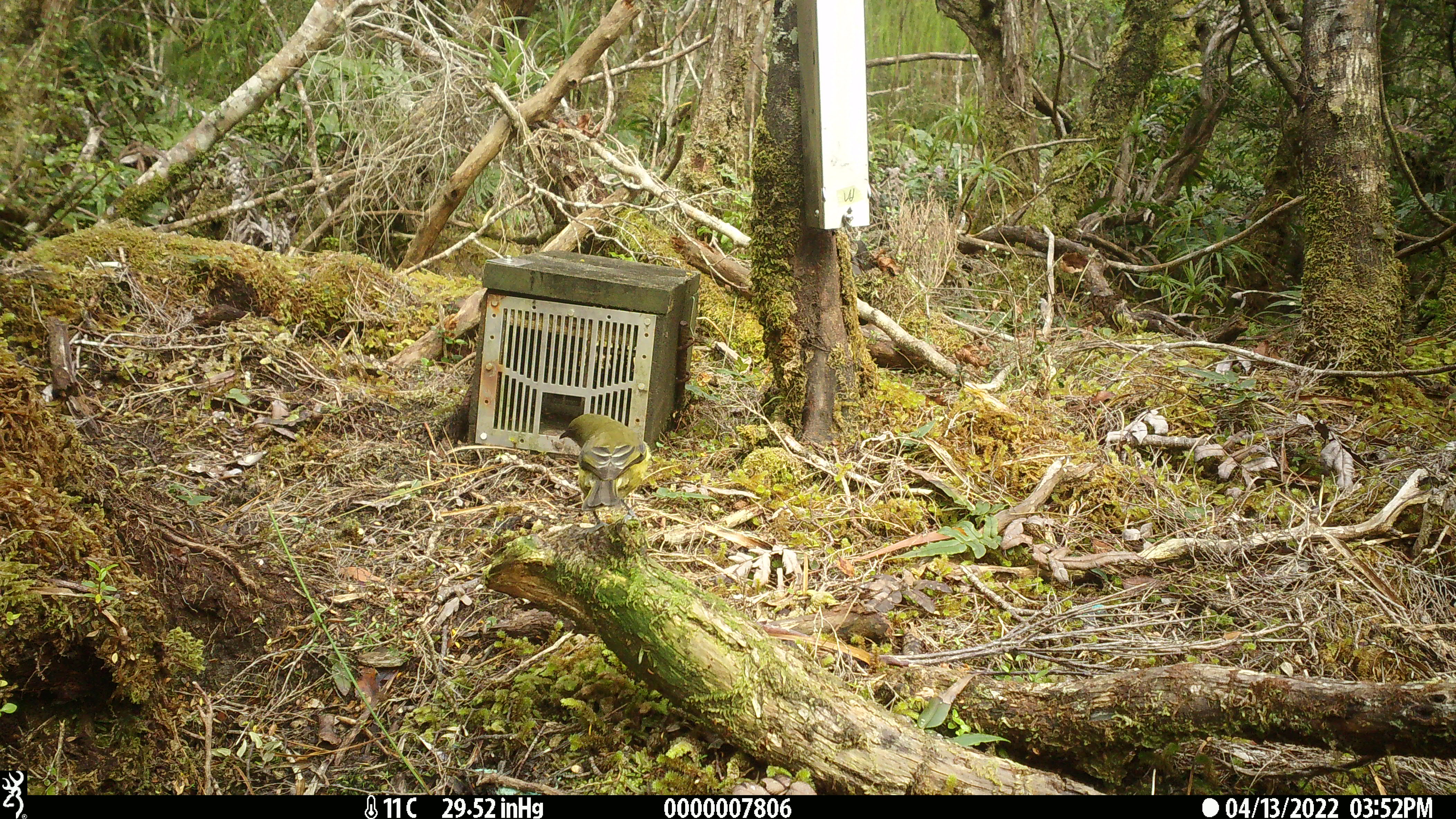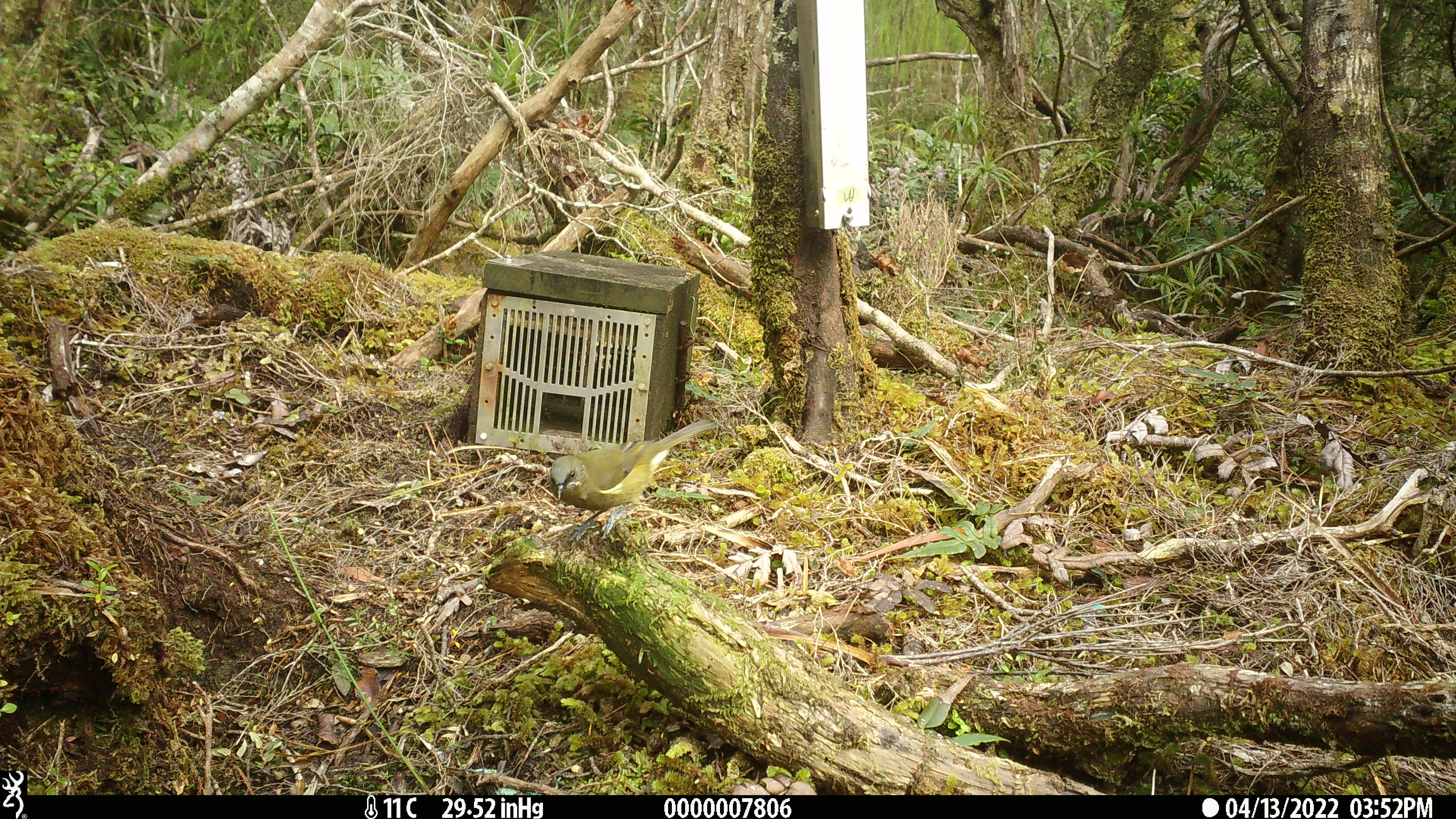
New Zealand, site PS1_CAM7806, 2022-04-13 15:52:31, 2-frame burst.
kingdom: Animalia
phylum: Chordata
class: Aves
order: Passeriformes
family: Meliphagidae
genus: Anthornis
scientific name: Anthornis melanura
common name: new zealand bellbird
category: bellbird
Bellbird (new zealand bellbird) (Anthornis melanura).